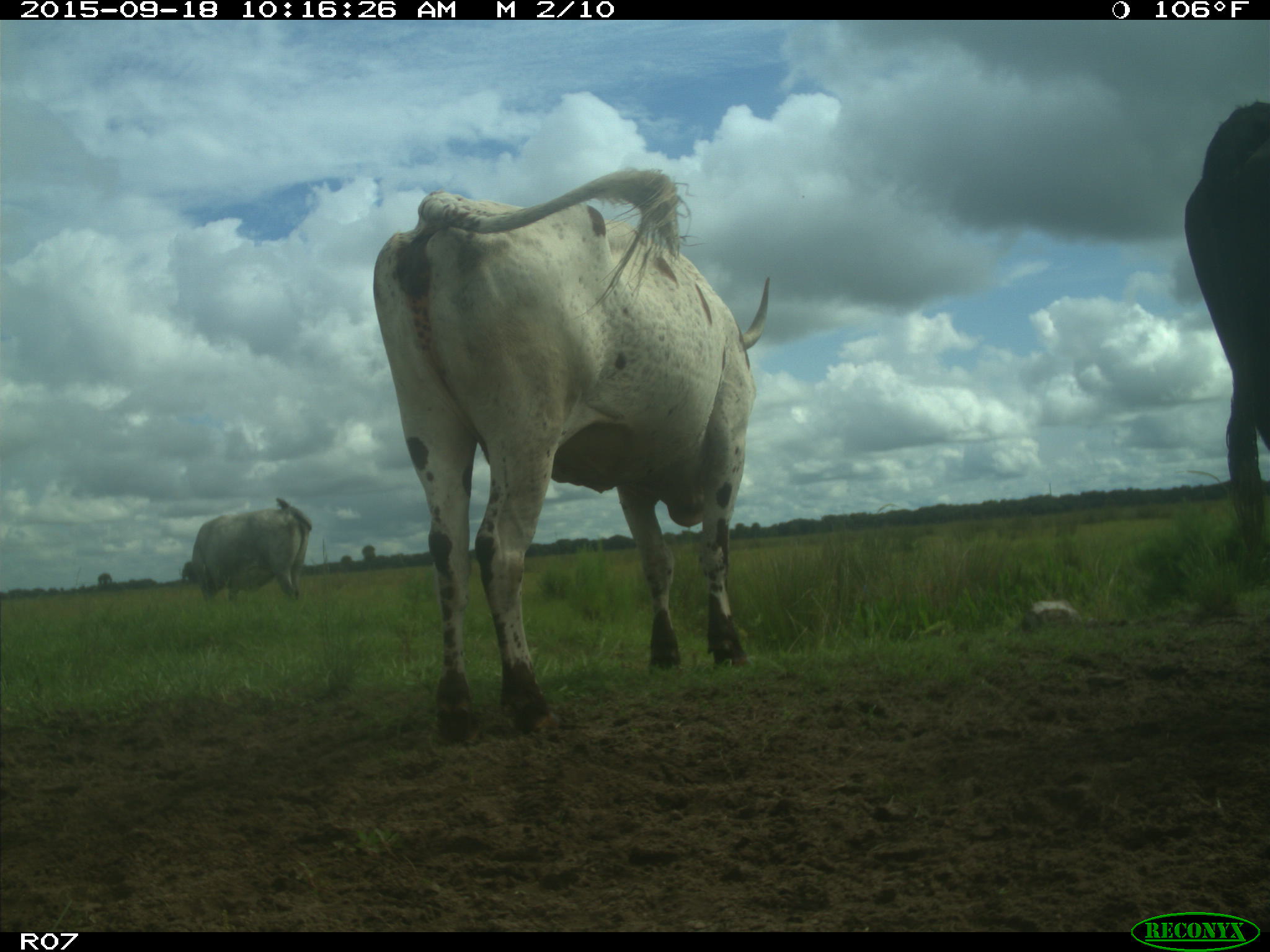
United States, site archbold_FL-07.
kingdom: Animalia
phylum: Chordata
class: Mammalia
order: Artiodactyla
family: Bovidae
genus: Bos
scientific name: Bos taurus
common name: domestic cow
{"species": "Bos taurus (domestic cow)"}